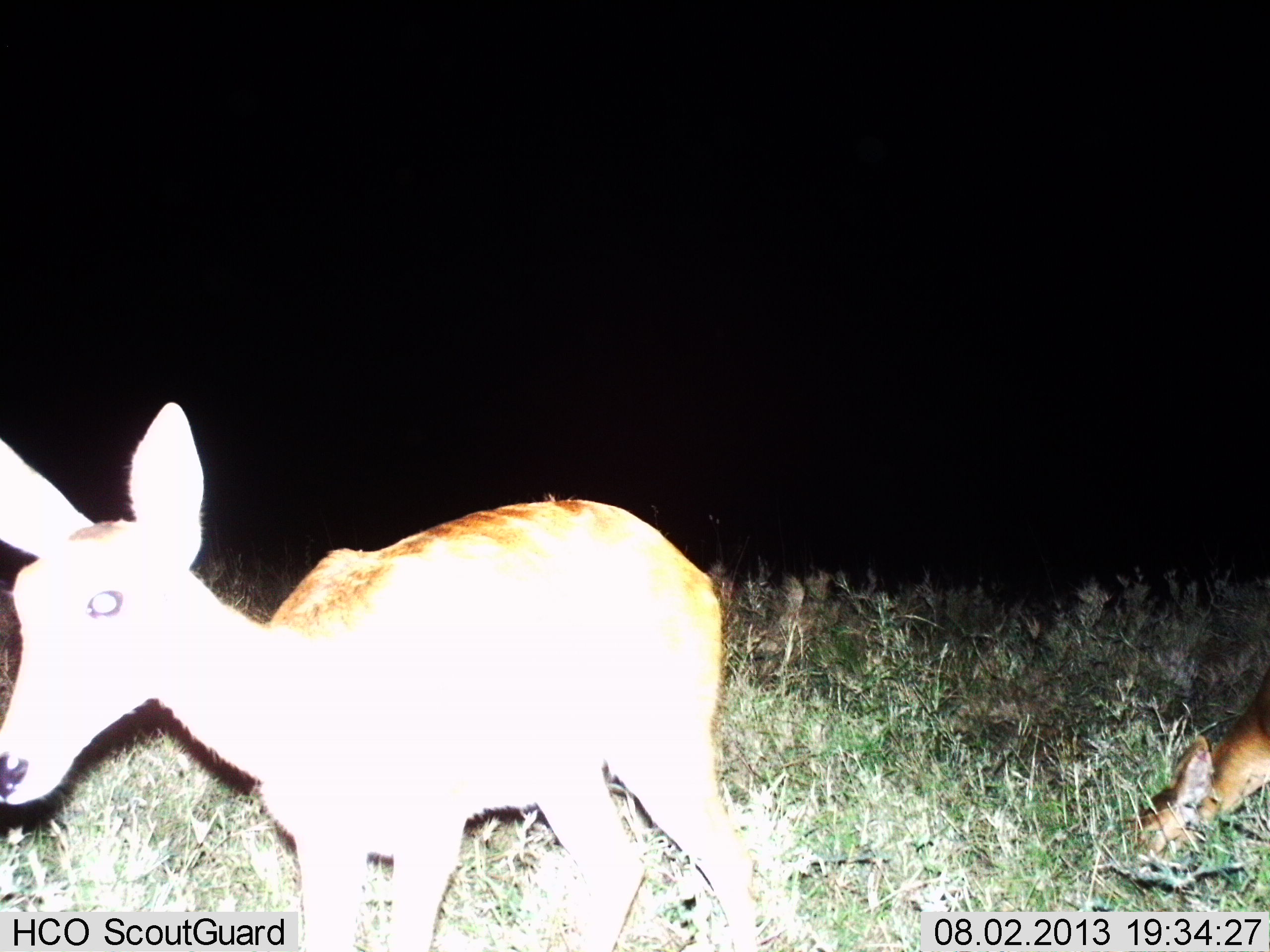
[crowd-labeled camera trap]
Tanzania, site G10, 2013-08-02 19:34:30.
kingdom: Animalia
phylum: Chordata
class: Mammalia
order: Artiodactyla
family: Bovidae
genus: Redunca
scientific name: Redunca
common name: reedbuck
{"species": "reedbuck (Redunca)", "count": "2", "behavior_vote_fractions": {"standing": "70%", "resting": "4%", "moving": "17%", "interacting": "0%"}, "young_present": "4%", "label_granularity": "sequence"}